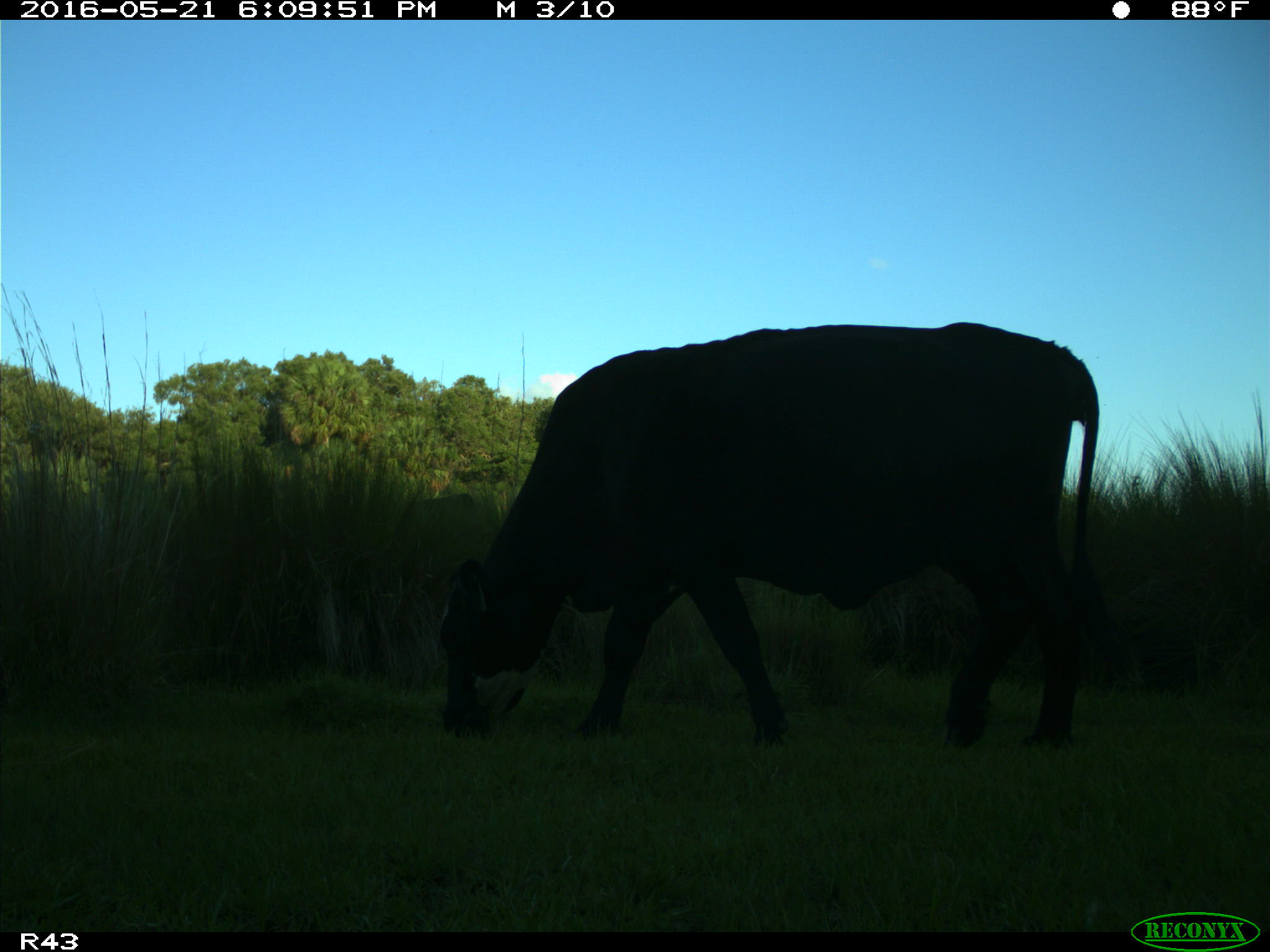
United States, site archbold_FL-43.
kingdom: Animalia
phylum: Chordata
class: Mammalia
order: Artiodactyla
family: Bovidae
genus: Bos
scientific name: Bos taurus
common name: domestic cow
Bos taurus (domestic cow).